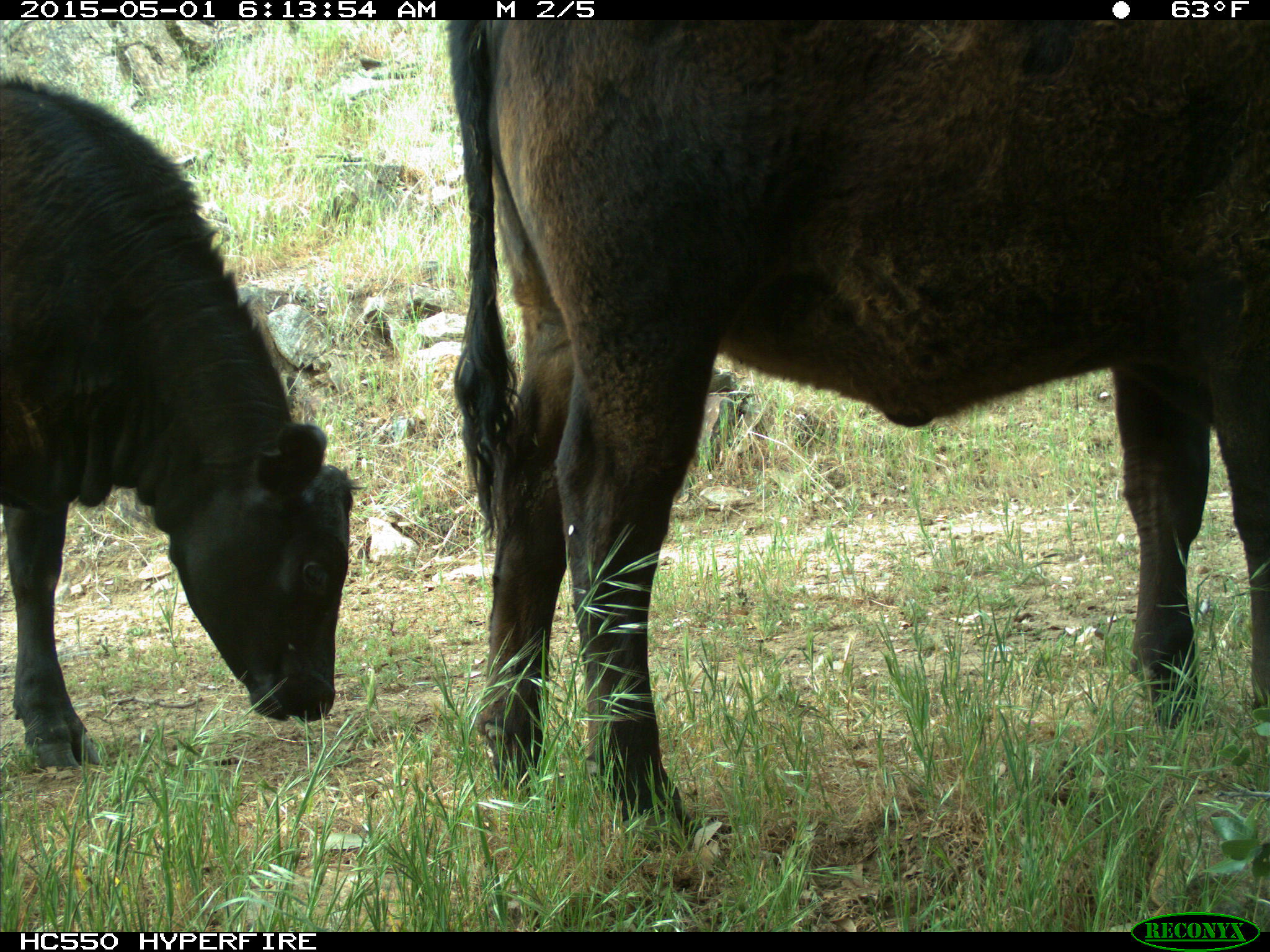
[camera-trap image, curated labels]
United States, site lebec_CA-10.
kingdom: Animalia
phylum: Chordata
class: Mammalia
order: Artiodactyla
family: Bovidae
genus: Bos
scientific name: Bos taurus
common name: domestic cow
Bos taurus (domestic cow).